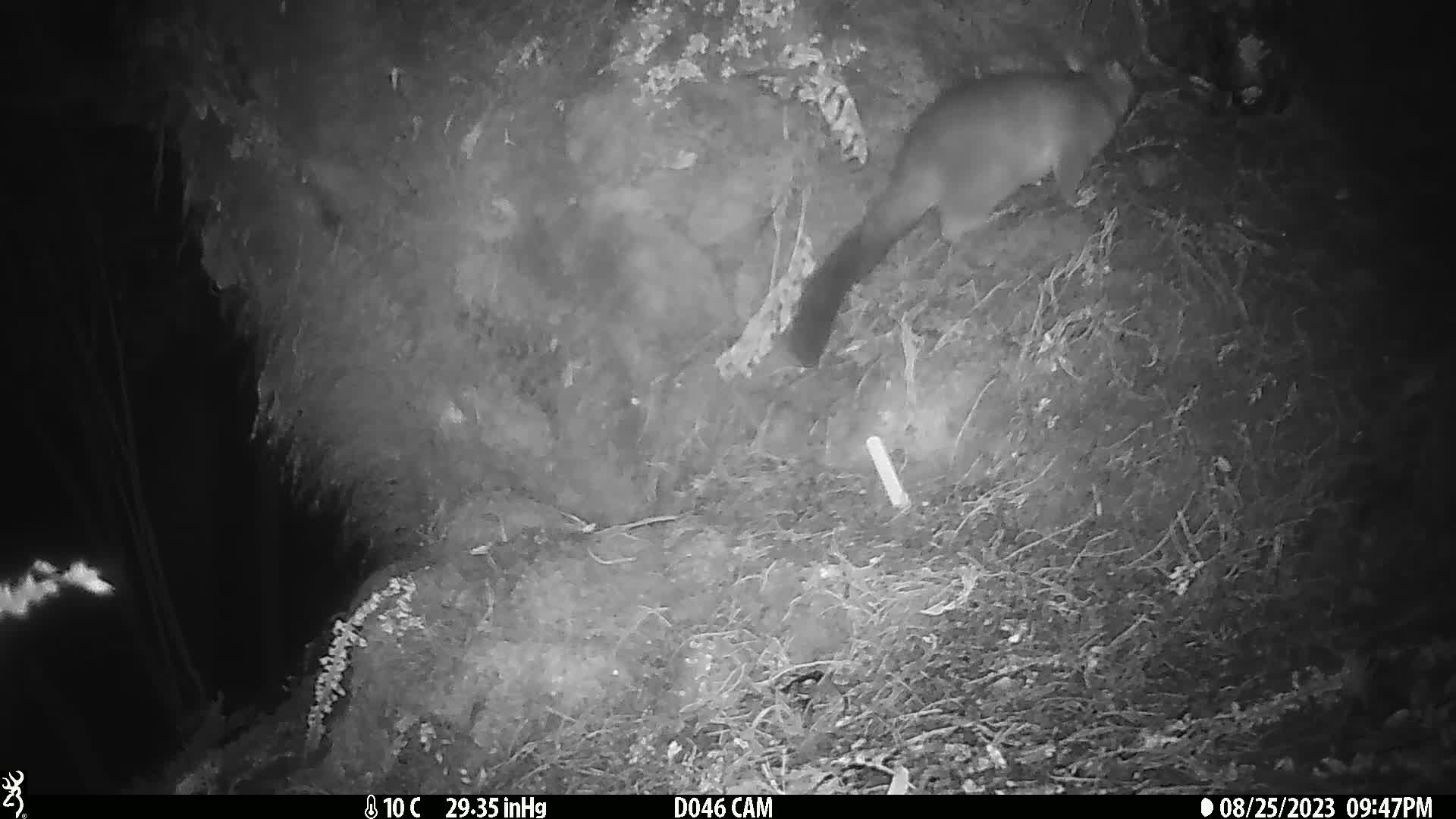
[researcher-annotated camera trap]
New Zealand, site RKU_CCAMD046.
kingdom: Animalia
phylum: Chordata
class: Mammalia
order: Diprotodontia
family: Phalangeridae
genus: Trichosurus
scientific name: Trichosurus vulpecula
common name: common brushtail possum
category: possum